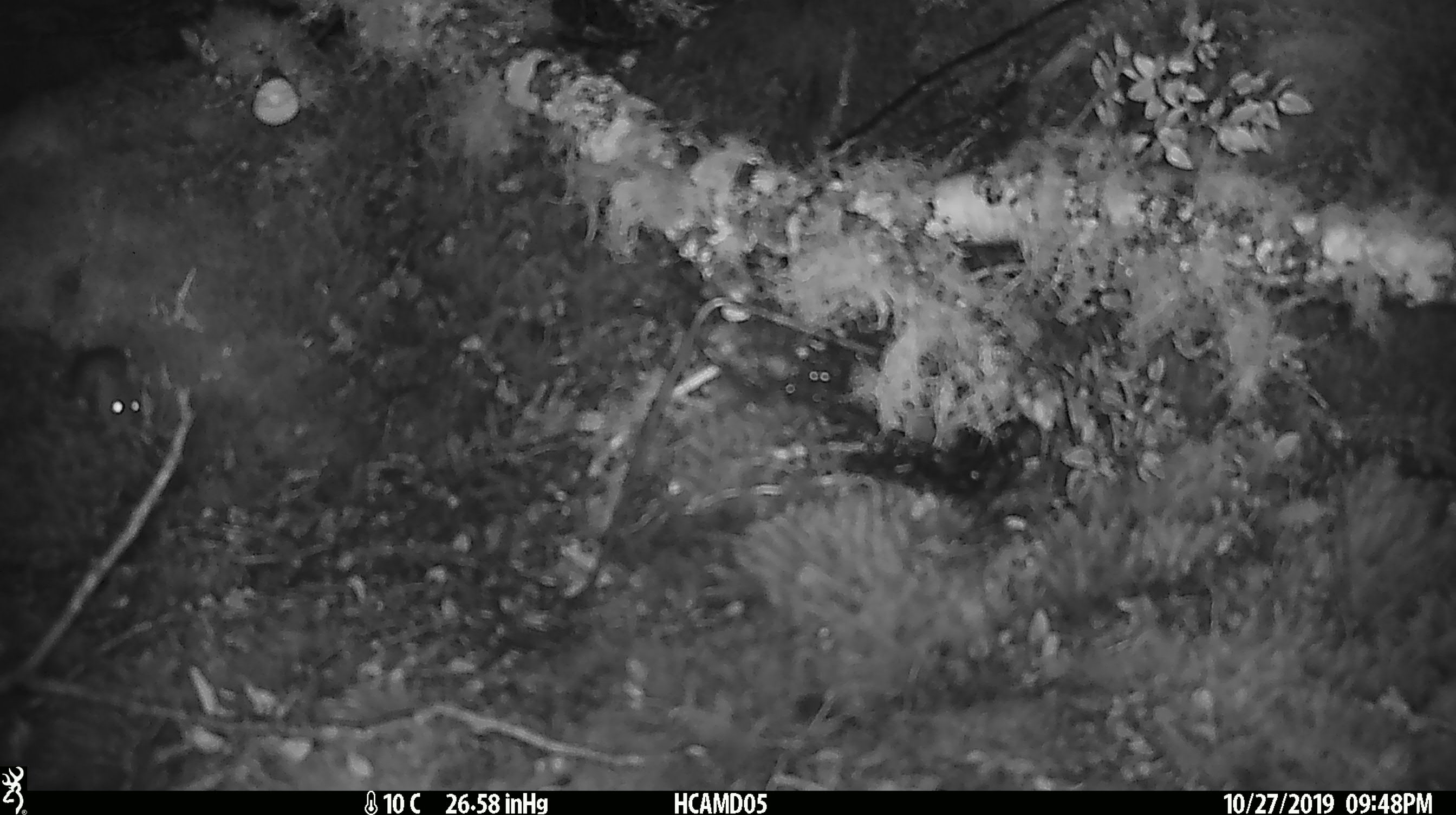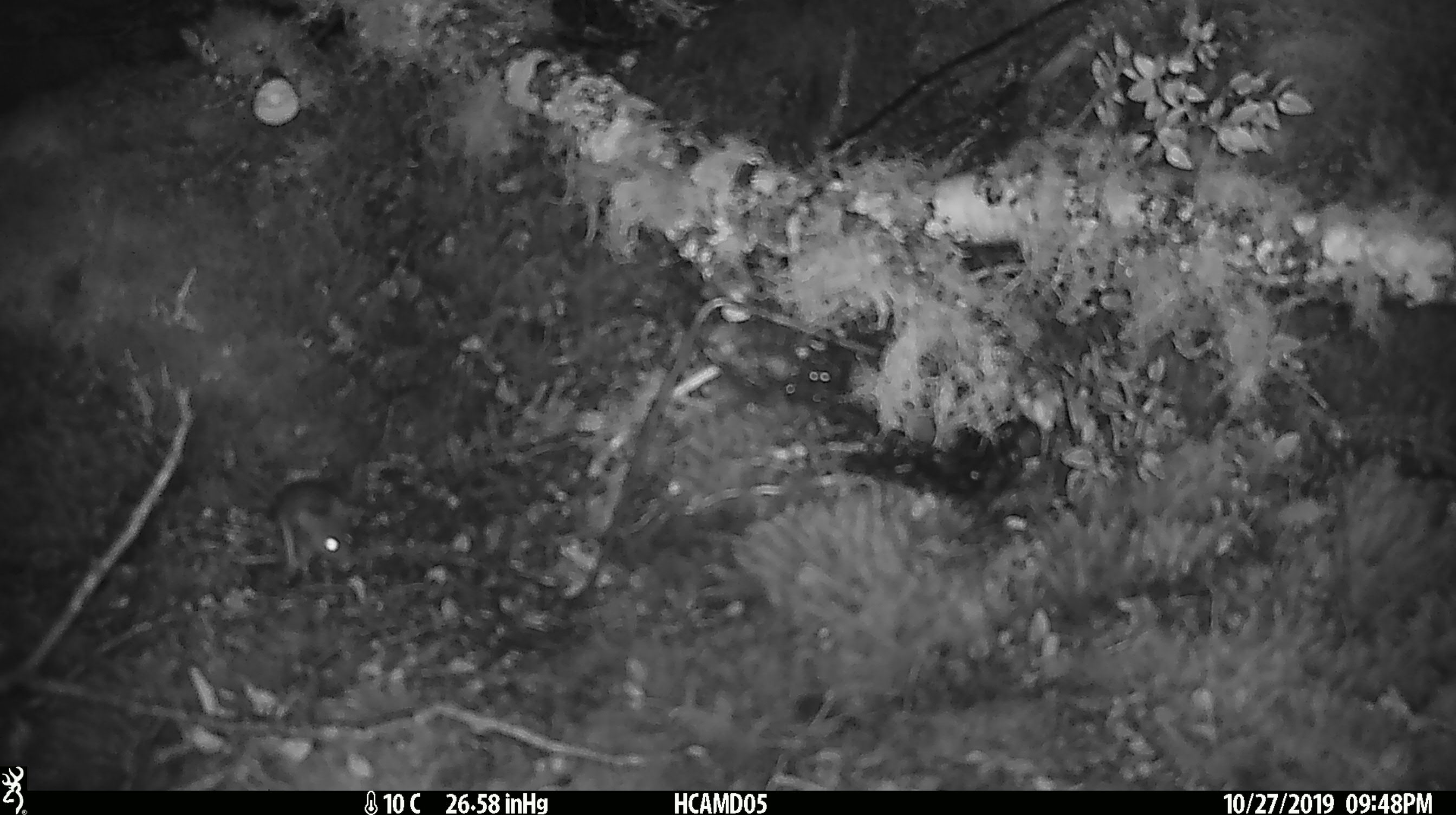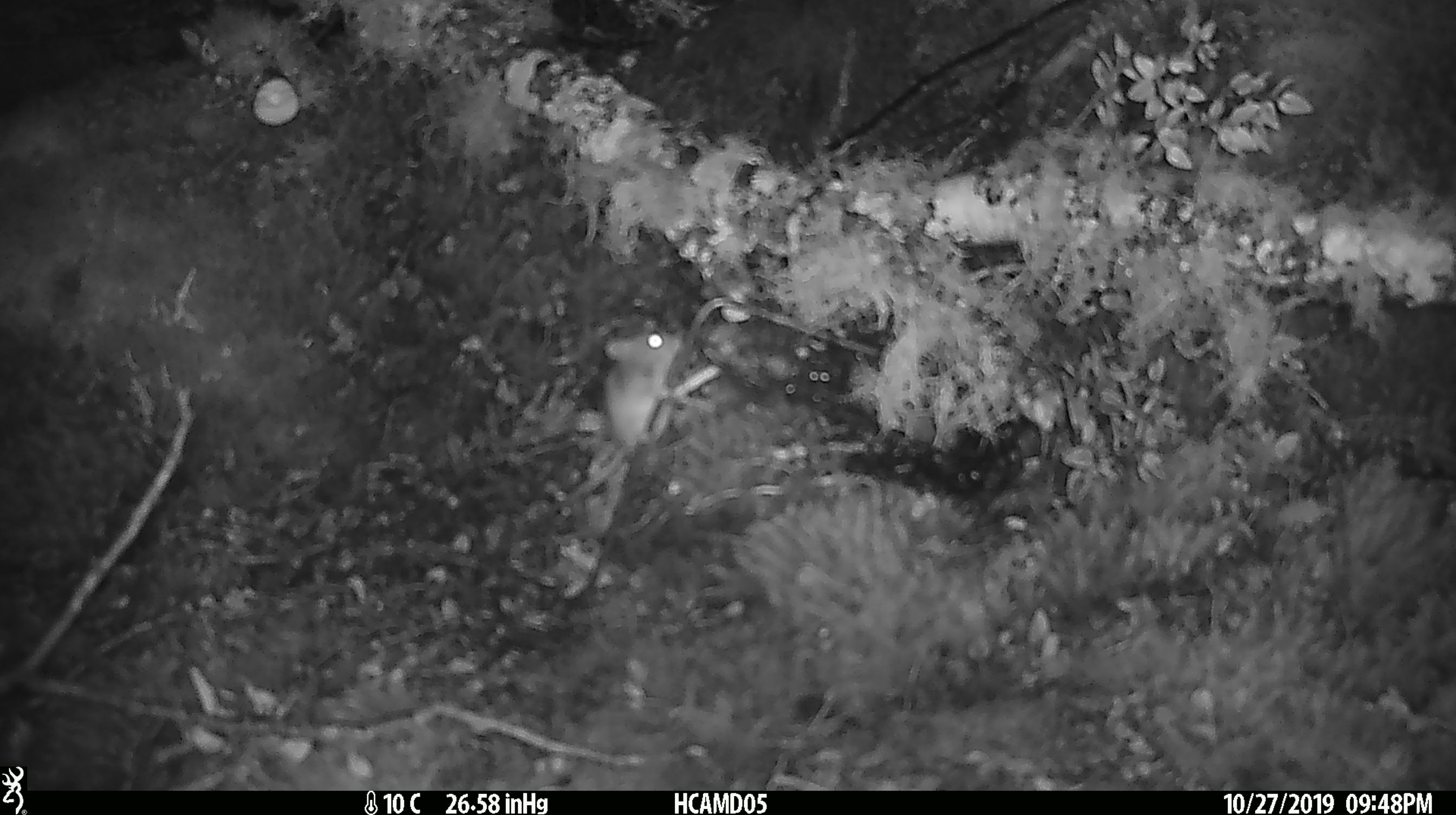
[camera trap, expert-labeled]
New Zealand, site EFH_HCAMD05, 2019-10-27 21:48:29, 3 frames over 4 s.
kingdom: Animalia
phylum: Chordata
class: Mammalia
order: Rodentia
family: Muridae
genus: Mus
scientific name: Mus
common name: mouse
Mouse (Mus).